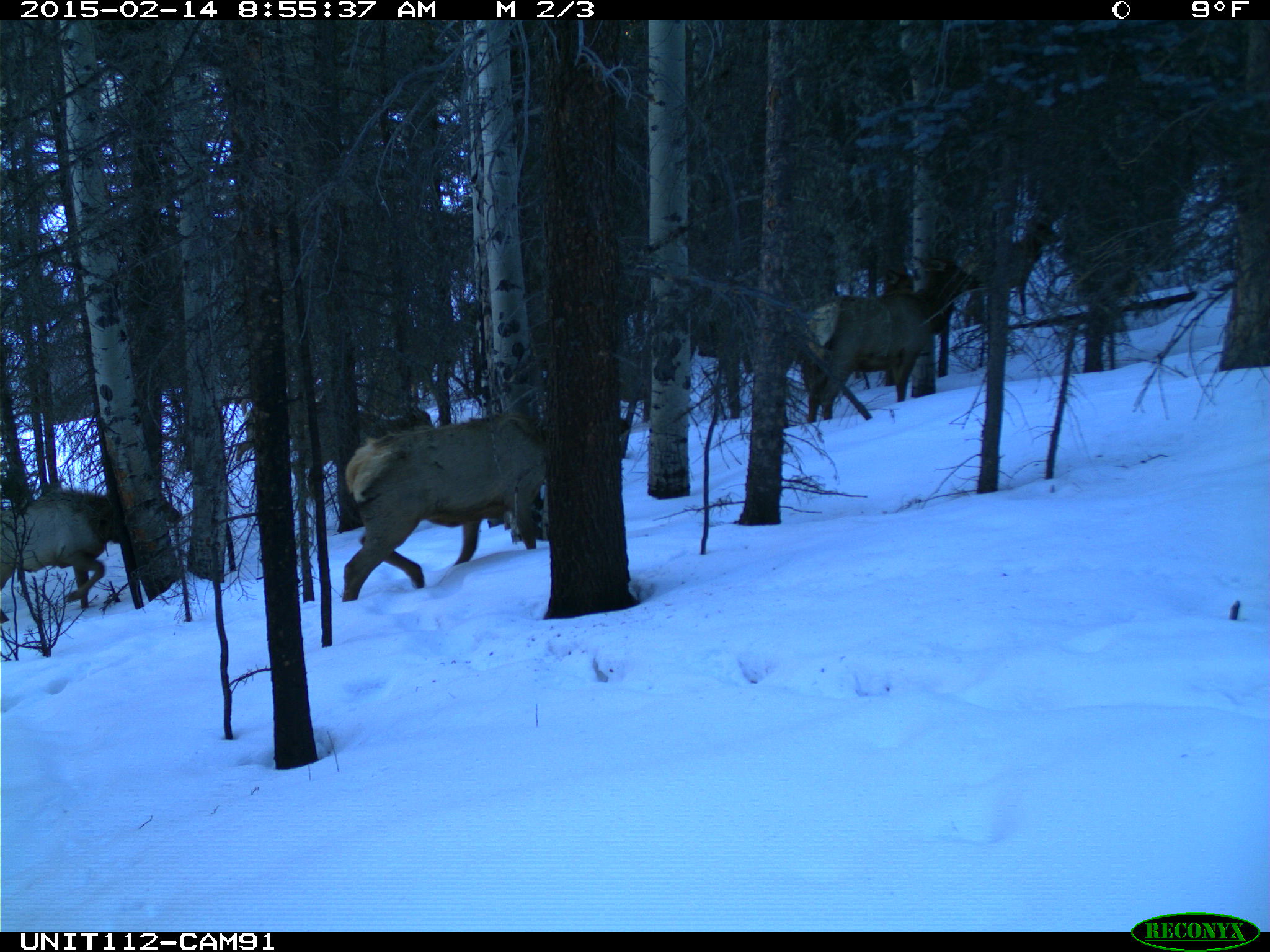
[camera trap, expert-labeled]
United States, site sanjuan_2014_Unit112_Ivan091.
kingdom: Animalia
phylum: Chordata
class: Mammalia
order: Artiodactyla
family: Cervidae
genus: Cervus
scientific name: Cervus elaphus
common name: red deer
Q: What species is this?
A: Cervus elaphus (red deer).